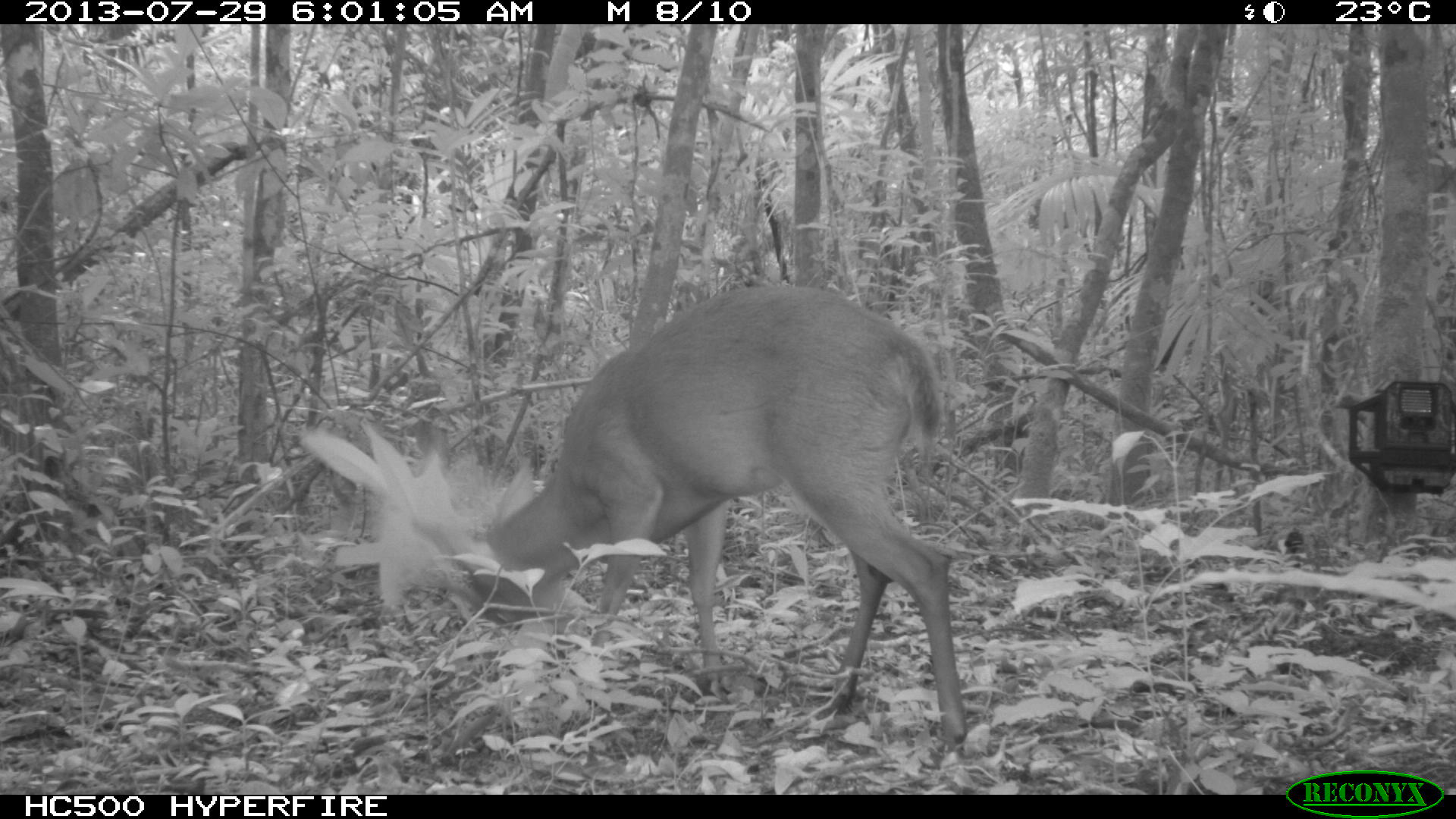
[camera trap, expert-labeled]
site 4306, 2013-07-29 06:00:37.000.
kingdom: Animalia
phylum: Chordata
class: Mammalia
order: Artiodactyla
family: Cervidae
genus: Mazama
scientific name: Mazama temama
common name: central american red brocket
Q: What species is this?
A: Mazama temama (central american red brocket).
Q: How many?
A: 1.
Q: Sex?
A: Male.